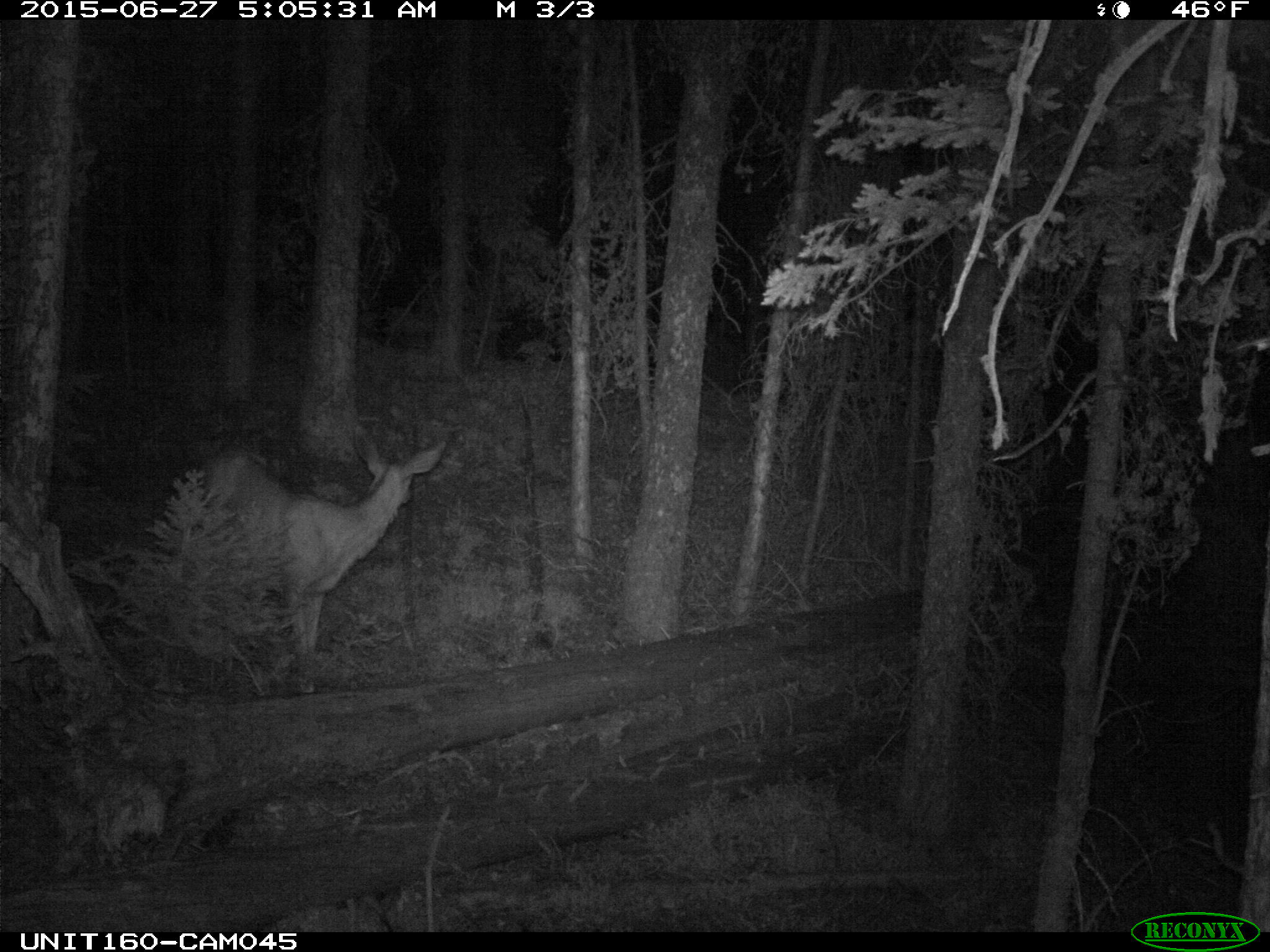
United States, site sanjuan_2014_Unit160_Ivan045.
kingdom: Animalia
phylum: Chordata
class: Mammalia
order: Artiodactyla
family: Cervidae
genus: Odocoileus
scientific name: Odocoileus hemionus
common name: mule deer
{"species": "Odocoileus hemionus (mule deer)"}